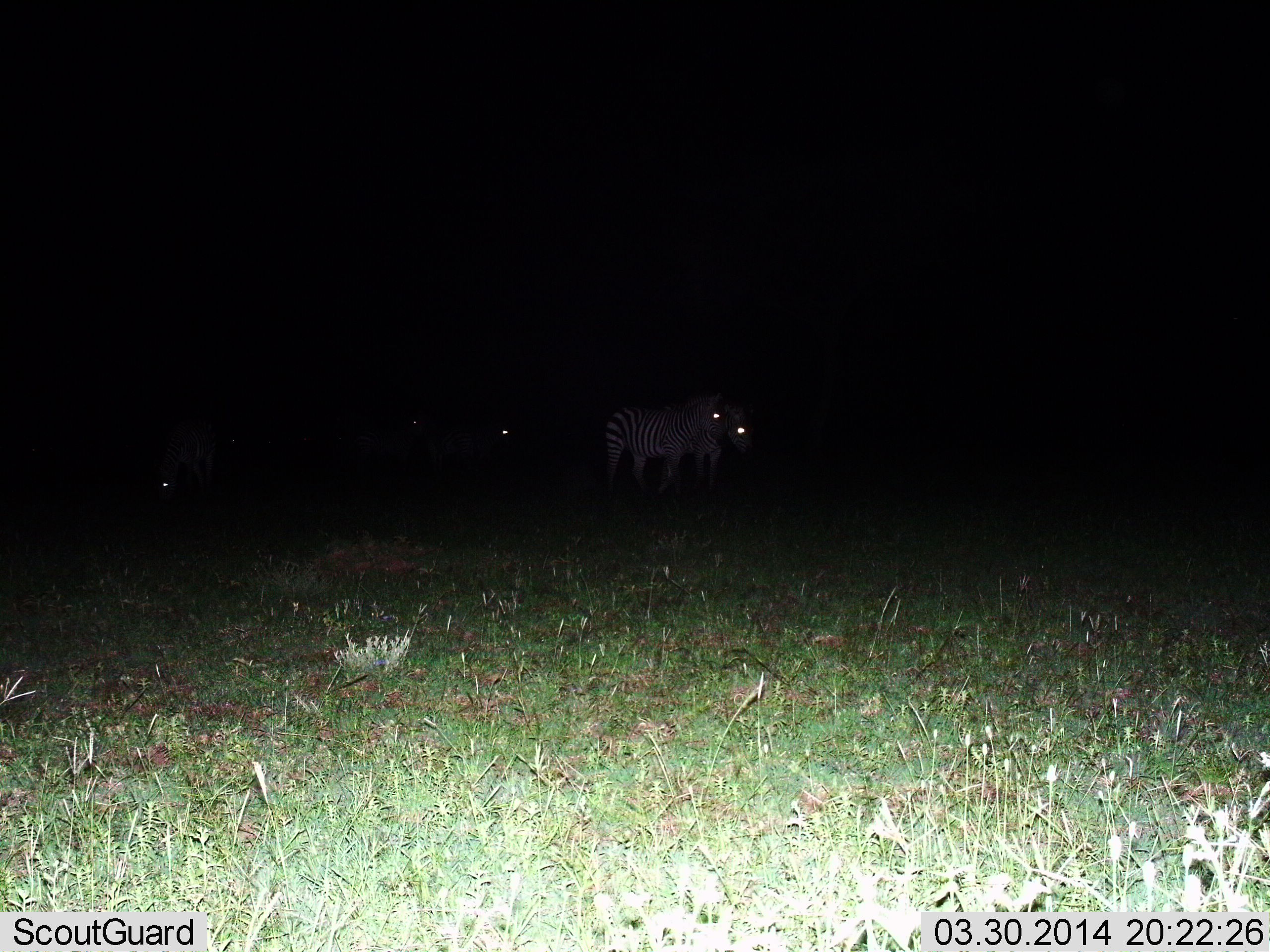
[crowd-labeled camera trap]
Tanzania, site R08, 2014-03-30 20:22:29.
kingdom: Animalia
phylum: Chordata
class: Mammalia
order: Perissodactyla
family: Equidae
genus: Equus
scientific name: Equus quagga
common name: plains zebra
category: zebra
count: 4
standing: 90%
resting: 10%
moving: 14%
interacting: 0%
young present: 0%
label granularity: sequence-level